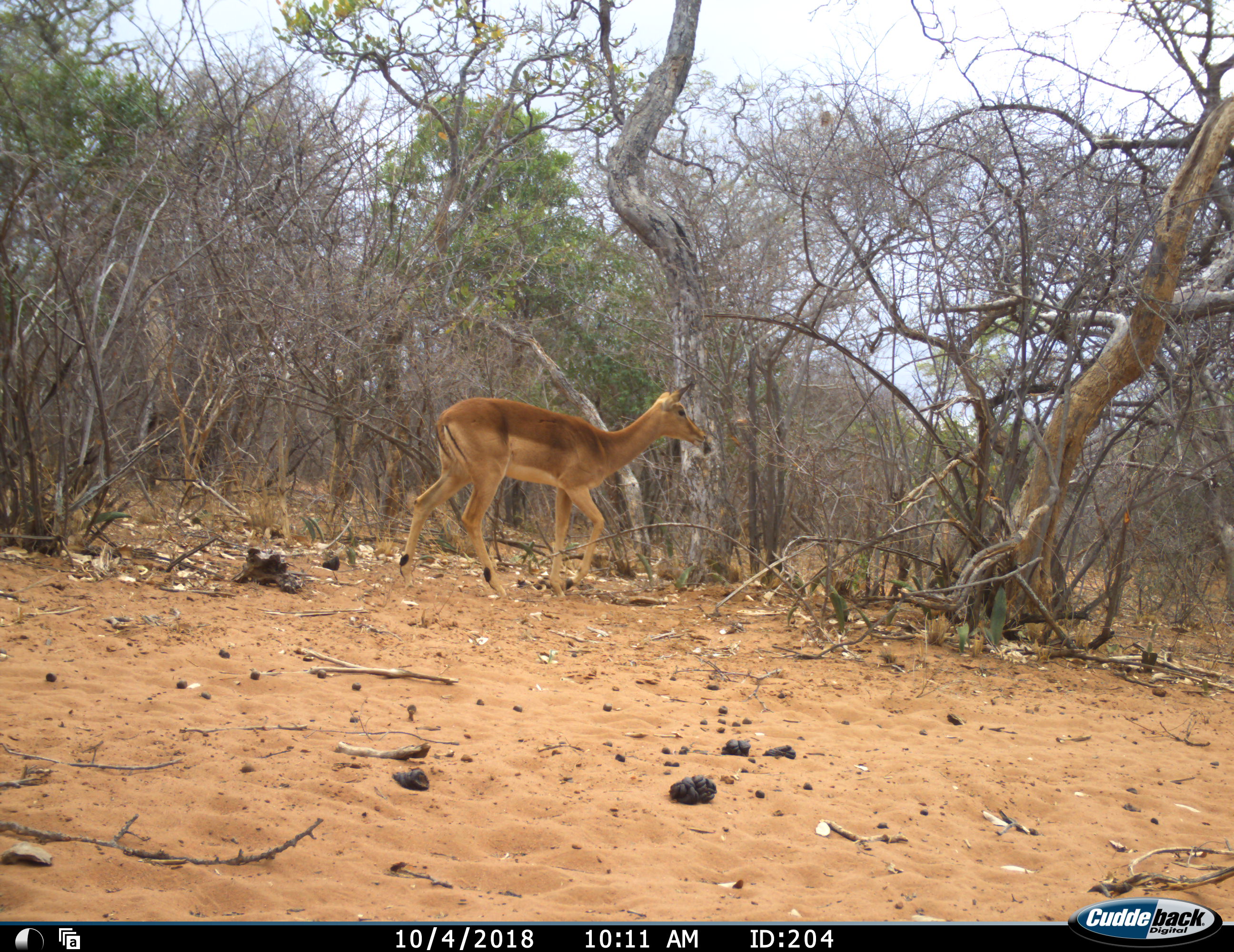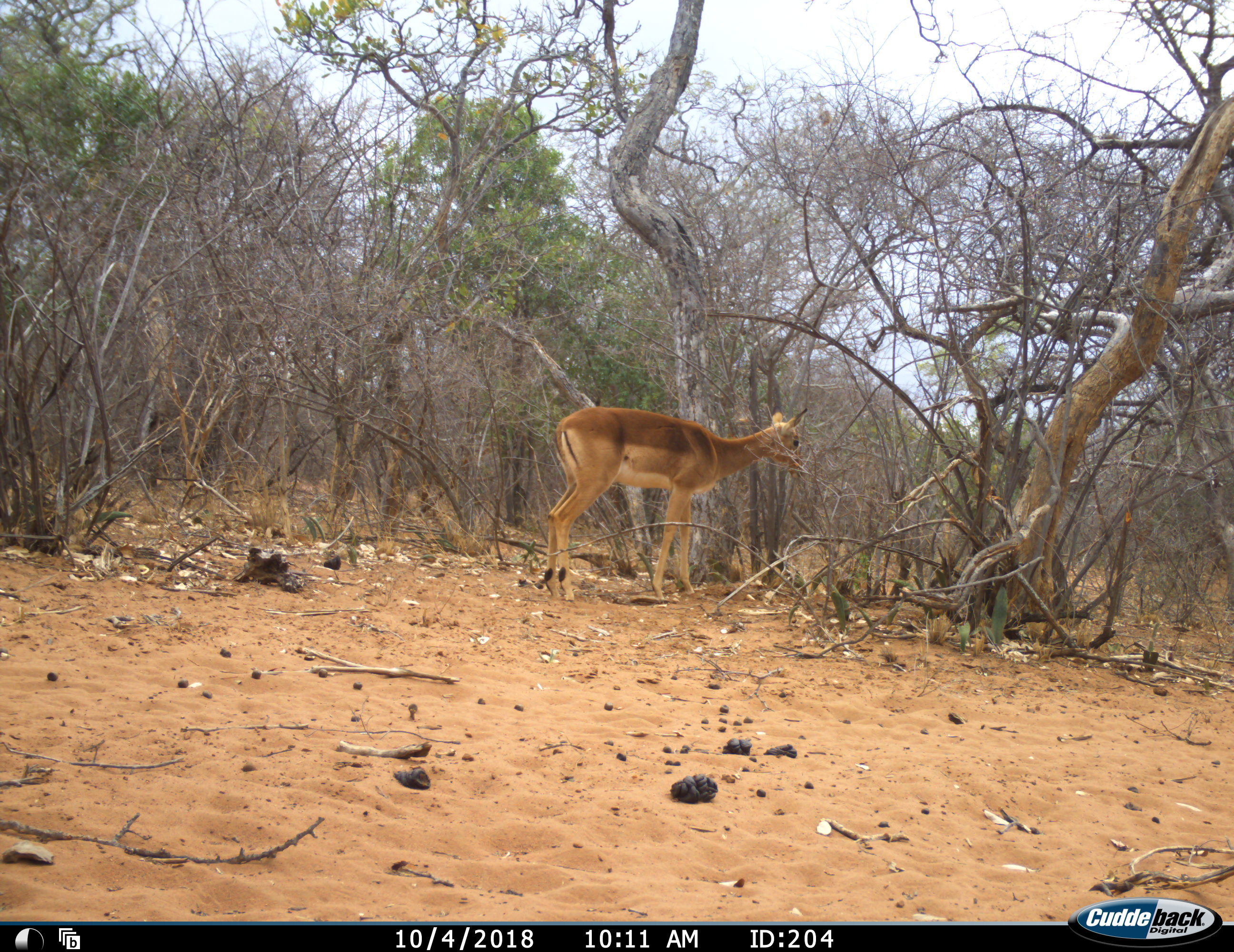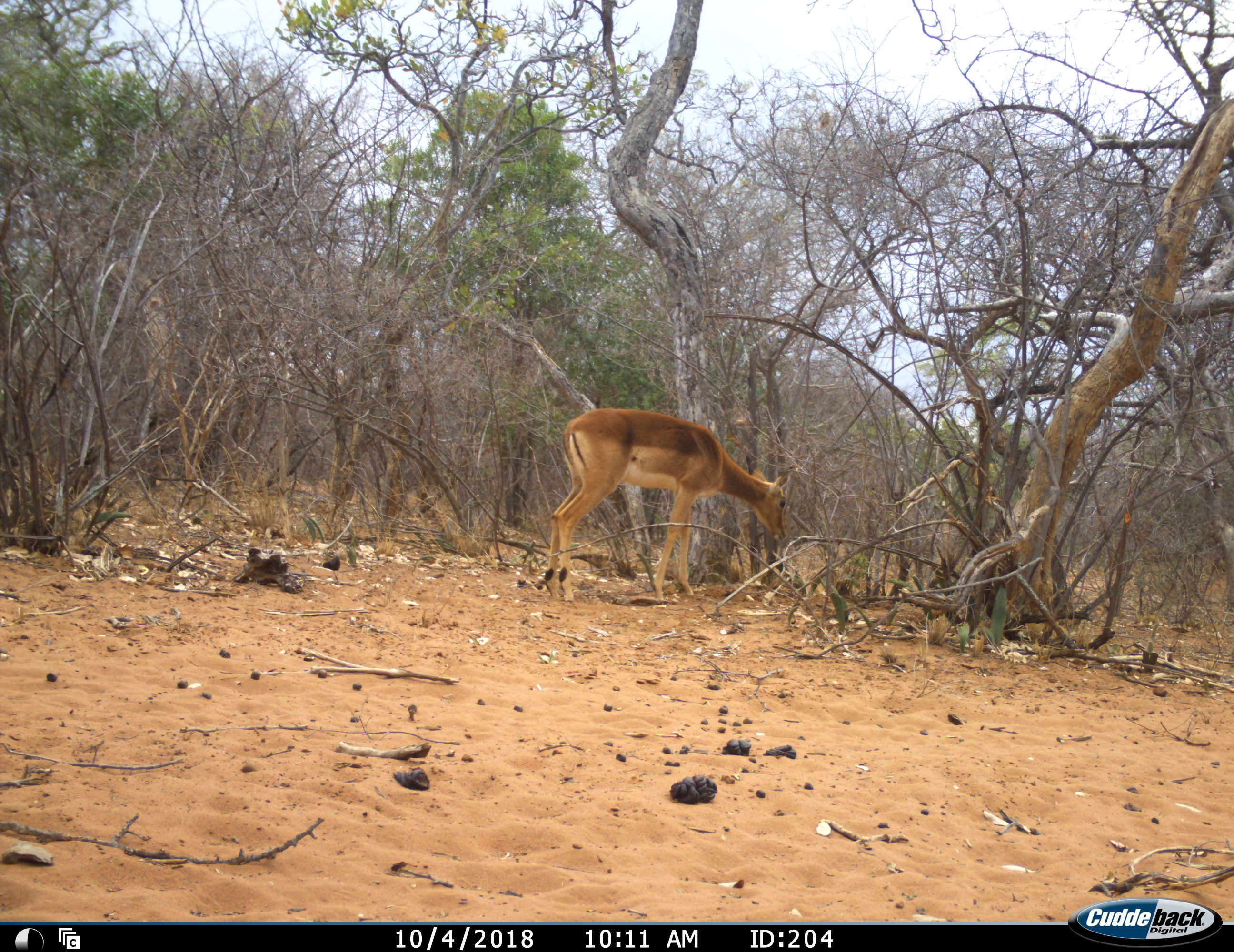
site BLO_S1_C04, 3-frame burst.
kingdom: Animalia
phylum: Chordata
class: Mammalia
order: Artiodactyla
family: Bovidae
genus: Aepyceros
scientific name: Aepyceros melampus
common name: impala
Impala (Aepyceros melampus), count 1. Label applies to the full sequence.